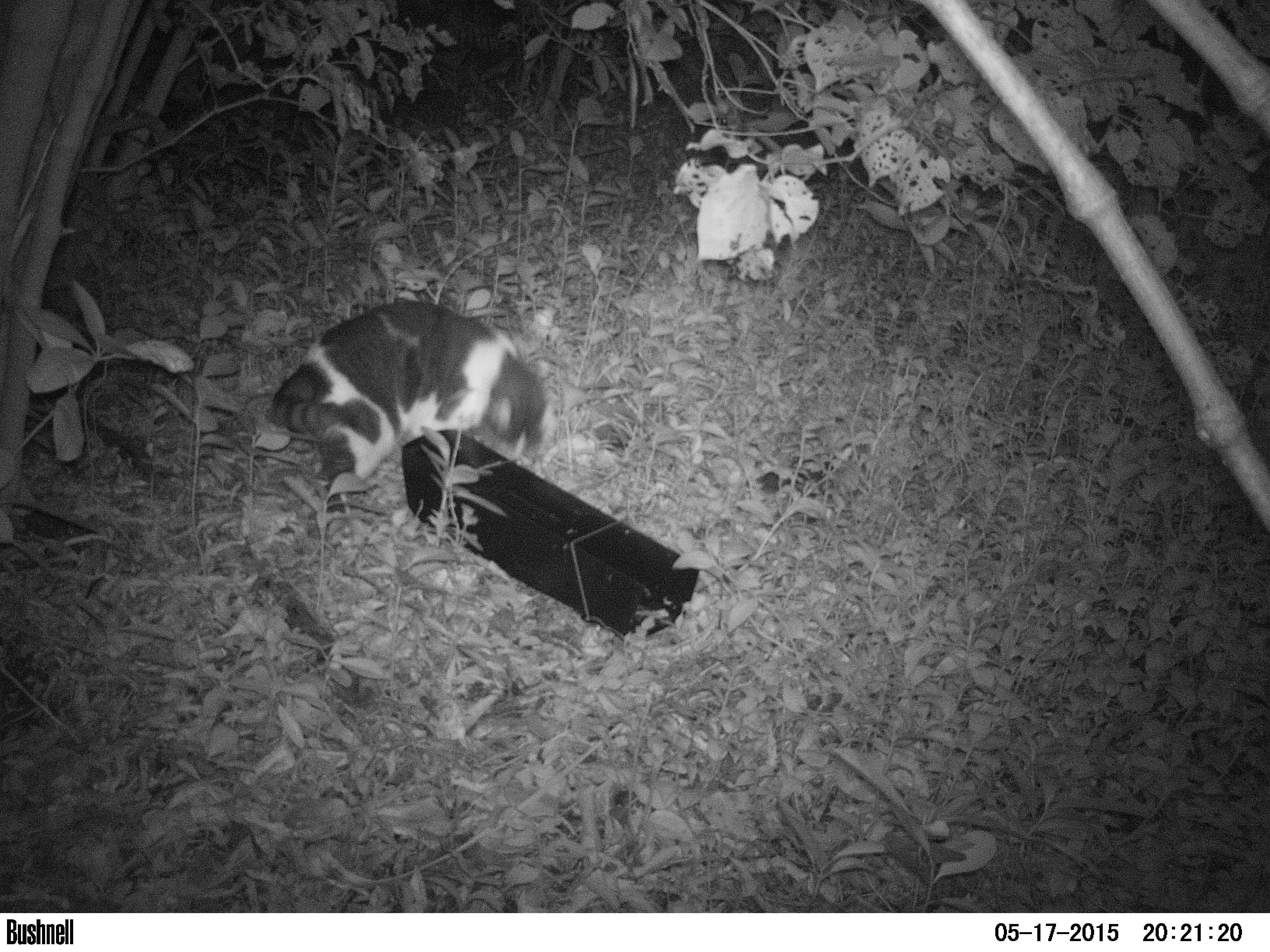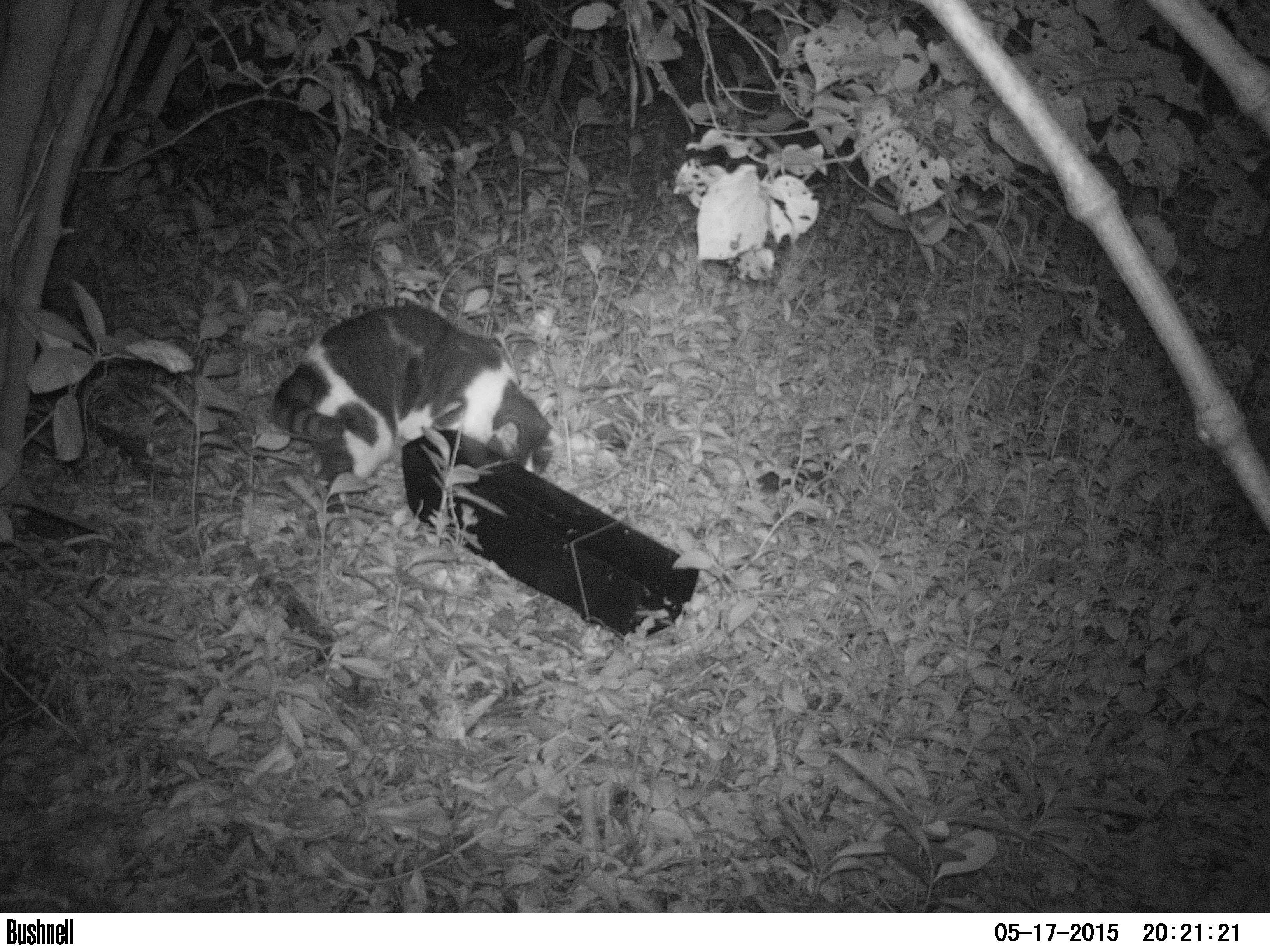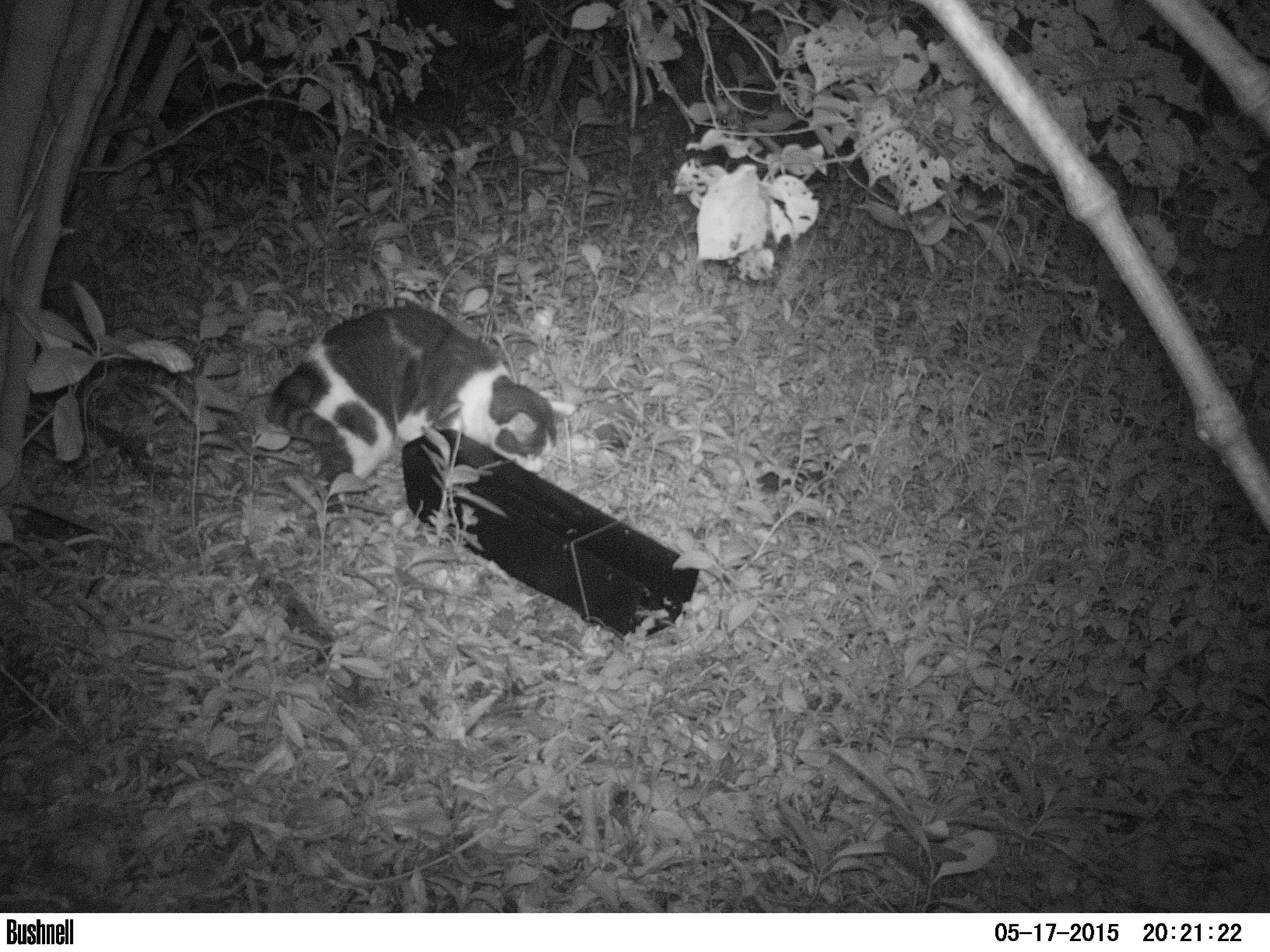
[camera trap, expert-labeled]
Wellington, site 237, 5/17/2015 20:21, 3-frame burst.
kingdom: Animalia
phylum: Chordata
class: Mammalia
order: Carnivora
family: Felidae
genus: Felis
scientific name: Felis catus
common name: cat